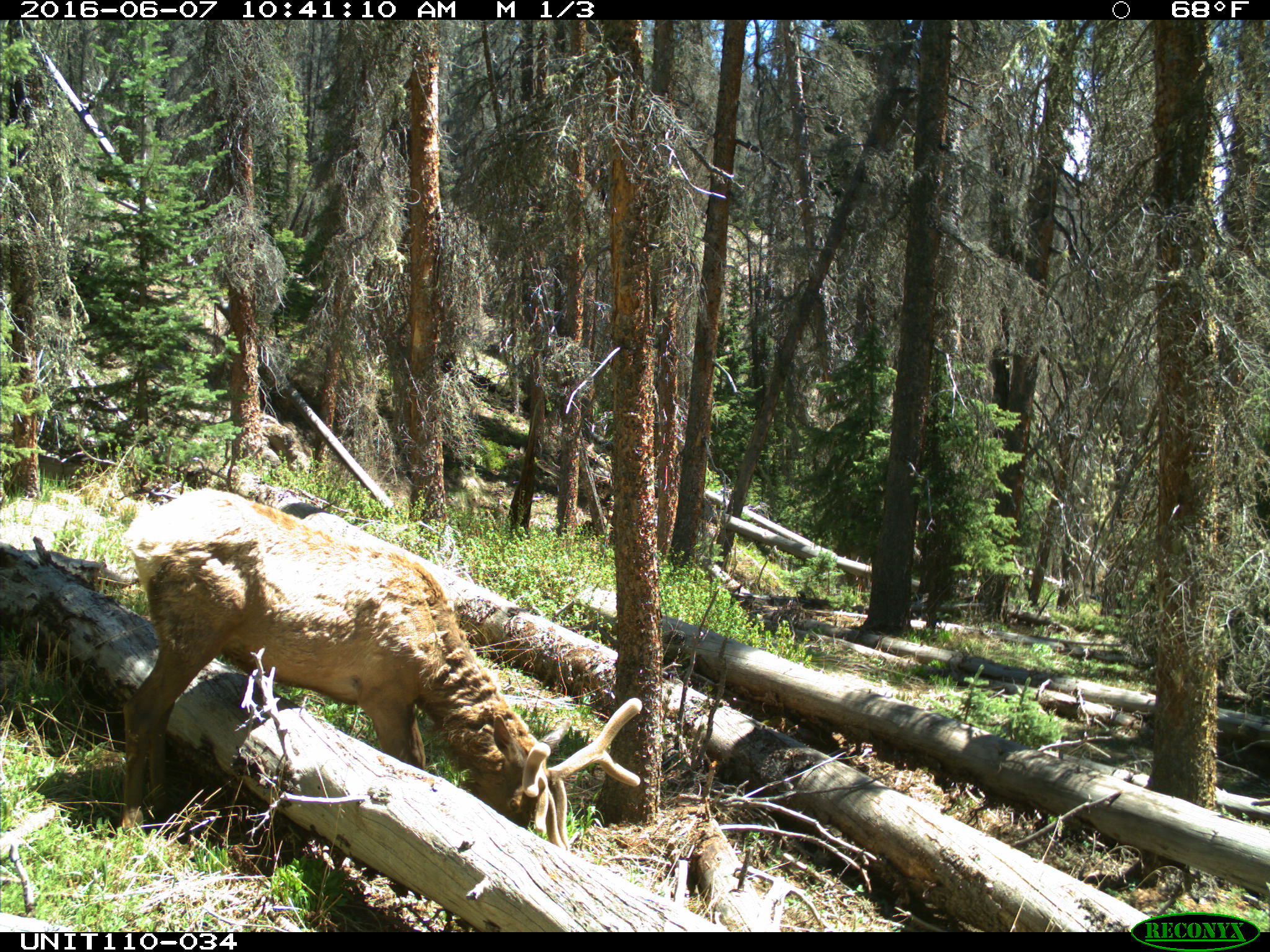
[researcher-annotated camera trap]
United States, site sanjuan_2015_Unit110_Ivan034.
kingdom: Animalia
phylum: Chordata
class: Mammalia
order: Artiodactyla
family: Cervidae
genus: Cervus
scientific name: Cervus elaphus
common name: red deer